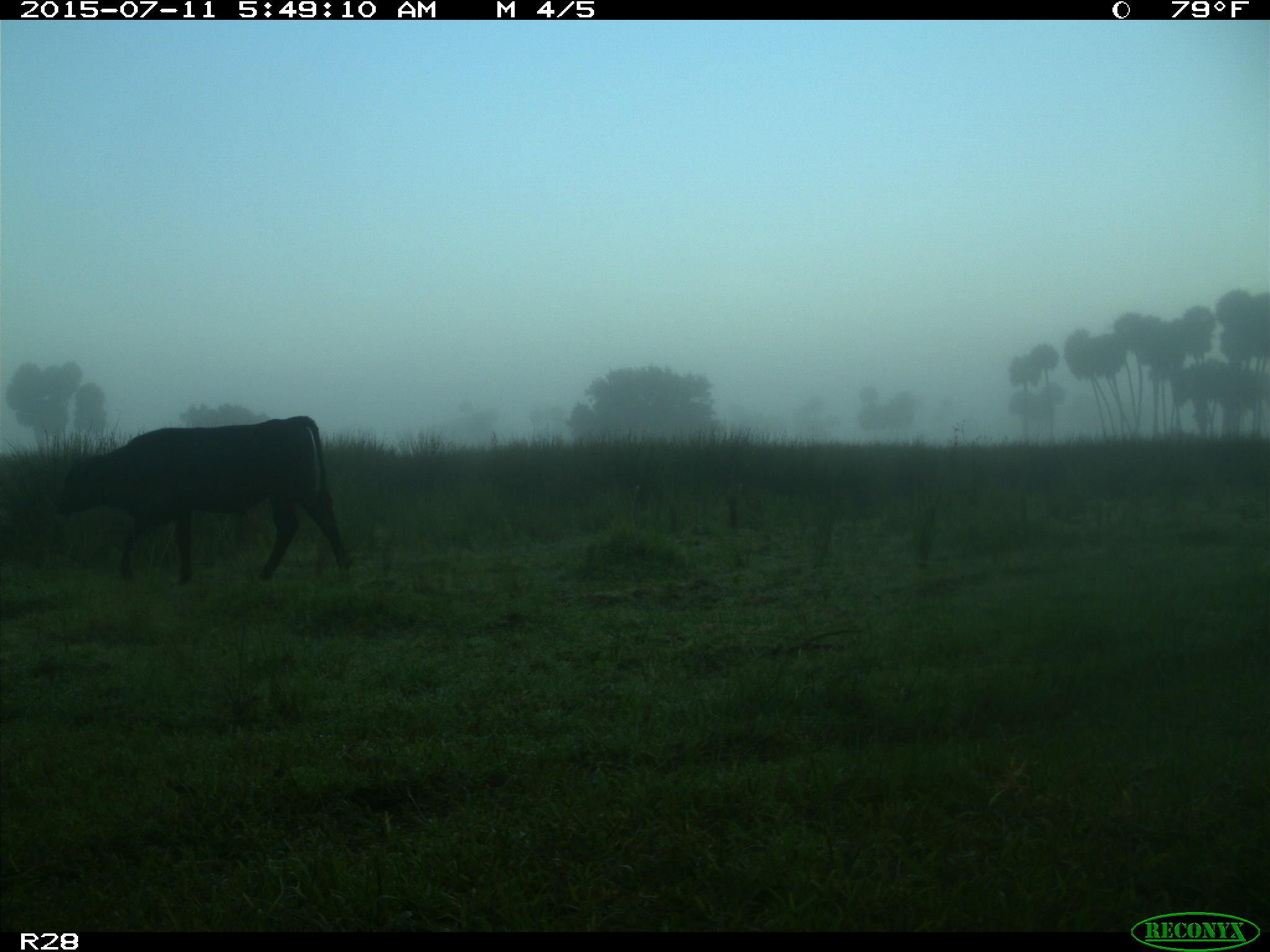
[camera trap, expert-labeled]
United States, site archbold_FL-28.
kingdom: Animalia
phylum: Chordata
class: Mammalia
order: Artiodactyla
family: Bovidae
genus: Bos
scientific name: Bos taurus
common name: domestic cow